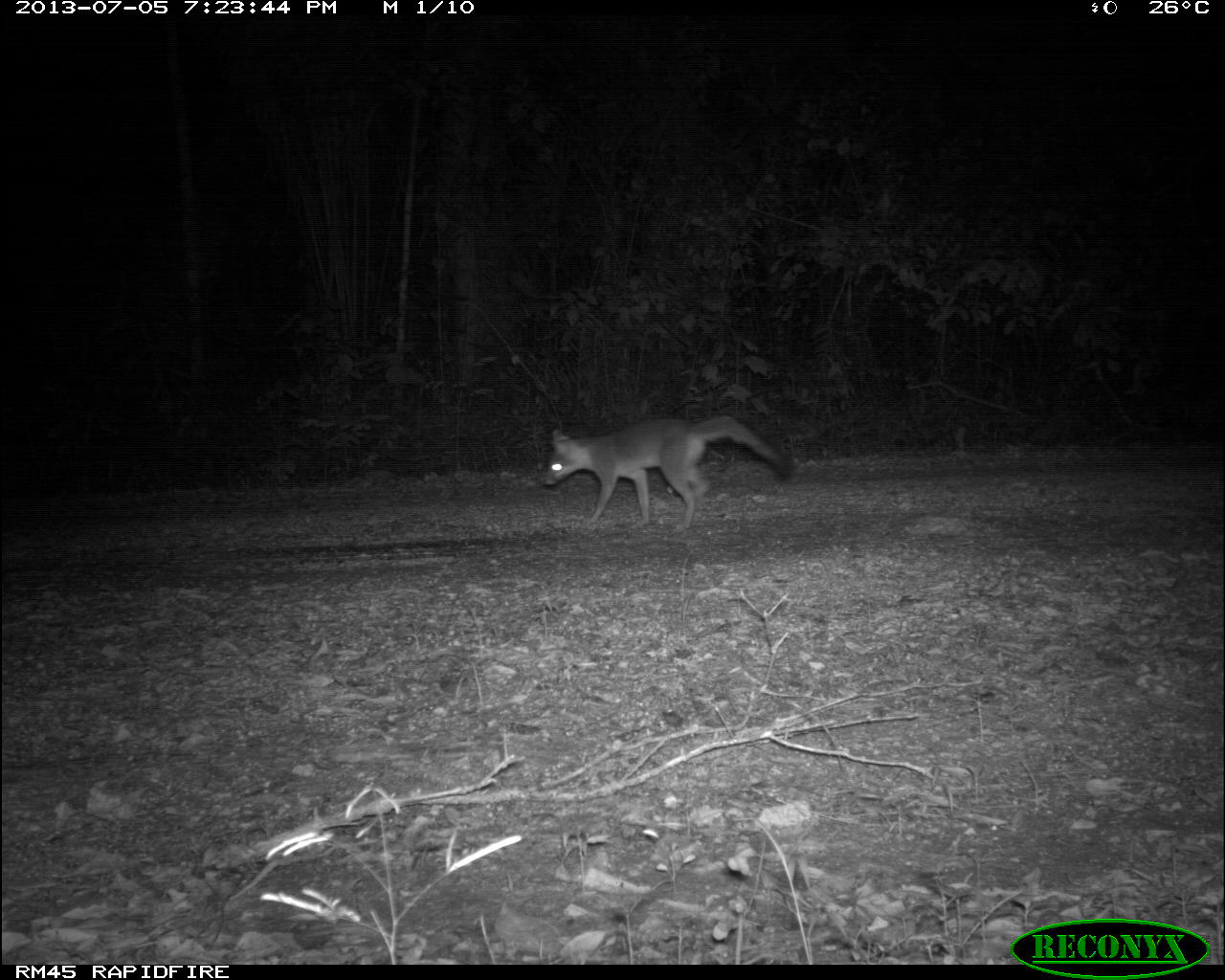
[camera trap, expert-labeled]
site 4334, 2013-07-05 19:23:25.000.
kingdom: Animalia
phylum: Chordata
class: Mammalia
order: Carnivora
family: Canidae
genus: Urocyon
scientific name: Urocyon cinereoargenteus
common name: gray fox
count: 1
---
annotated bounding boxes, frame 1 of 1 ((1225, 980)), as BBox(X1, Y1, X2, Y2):
urocyon cinereoargenteus: BBox(541, 411, 792, 528)